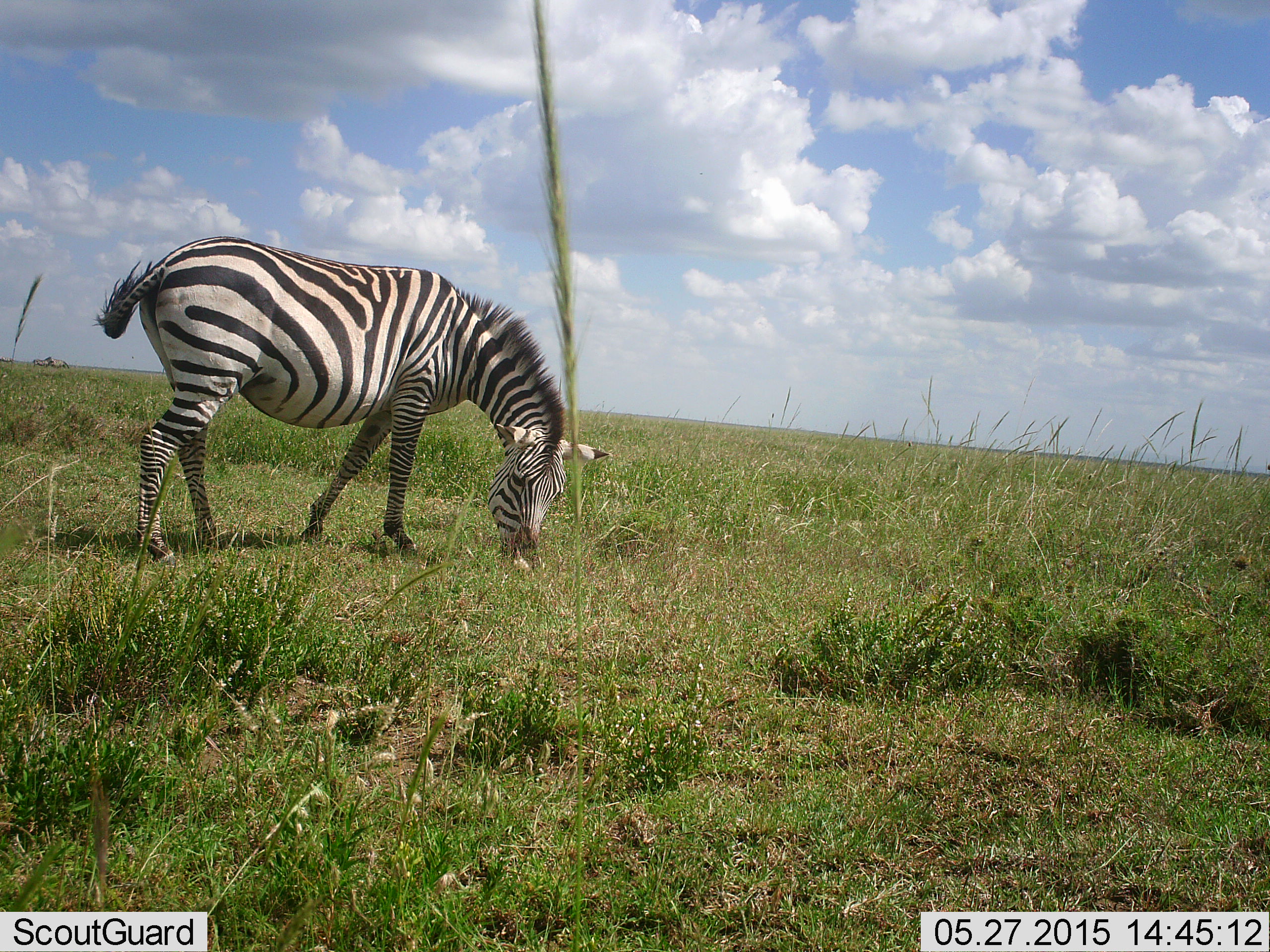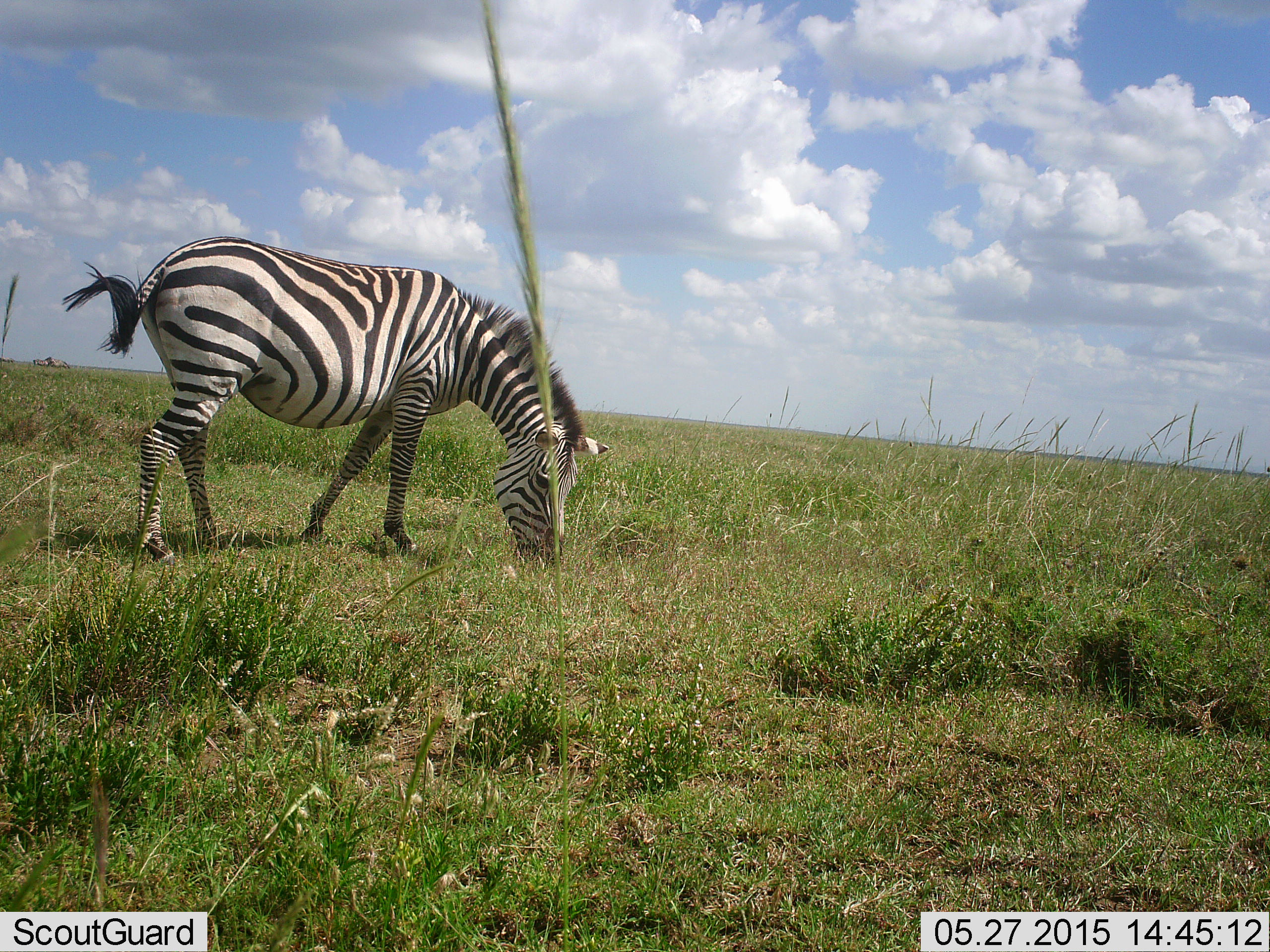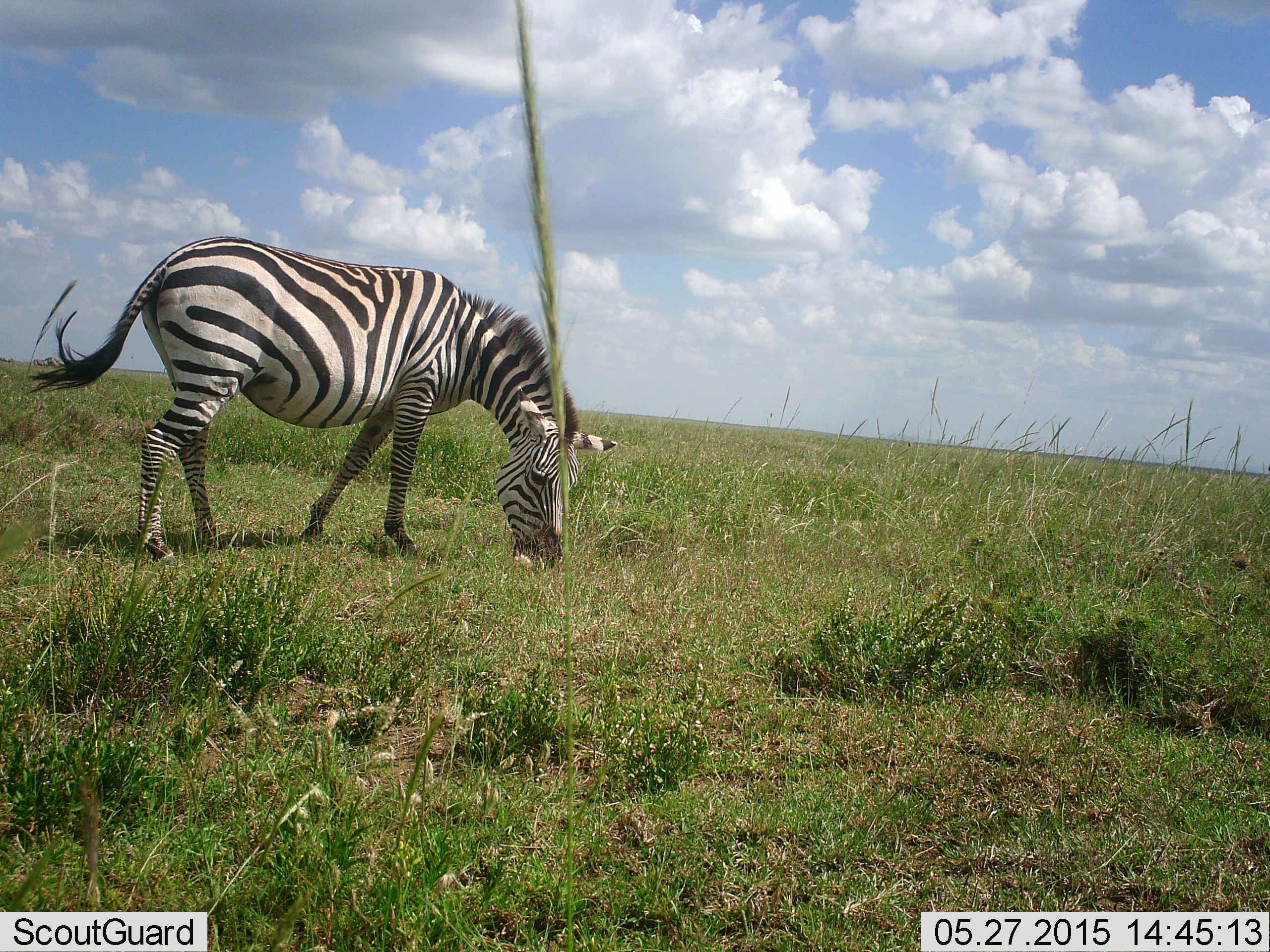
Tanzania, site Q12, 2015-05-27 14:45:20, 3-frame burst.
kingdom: Animalia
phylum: Chordata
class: Mammalia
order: Perissodactyla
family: Equidae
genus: Equus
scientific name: Equus quagga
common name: plains zebra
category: zebra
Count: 1.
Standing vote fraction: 10%.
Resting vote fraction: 0%.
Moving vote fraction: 0%.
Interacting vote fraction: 0%.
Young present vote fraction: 0%.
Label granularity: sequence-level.